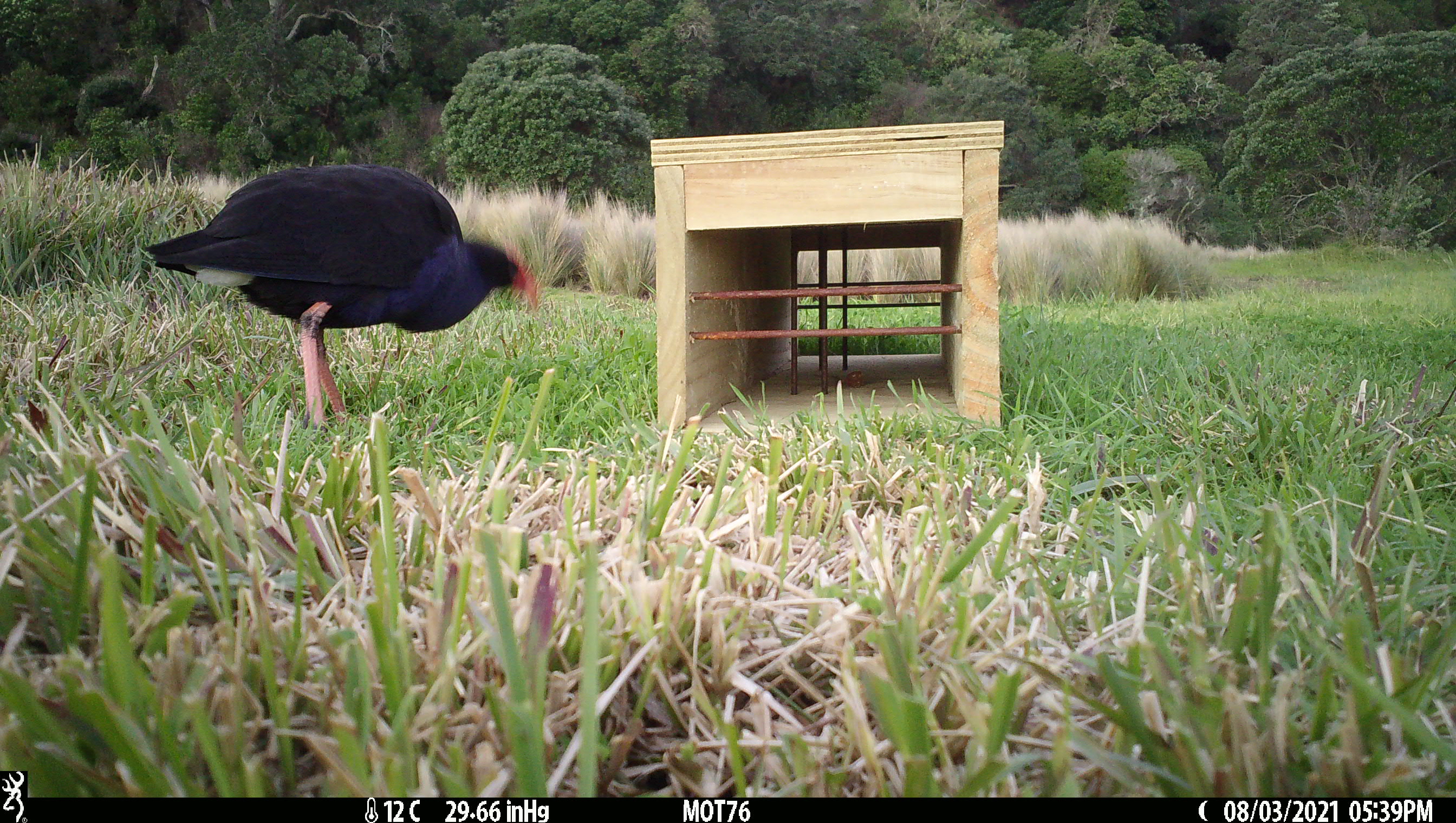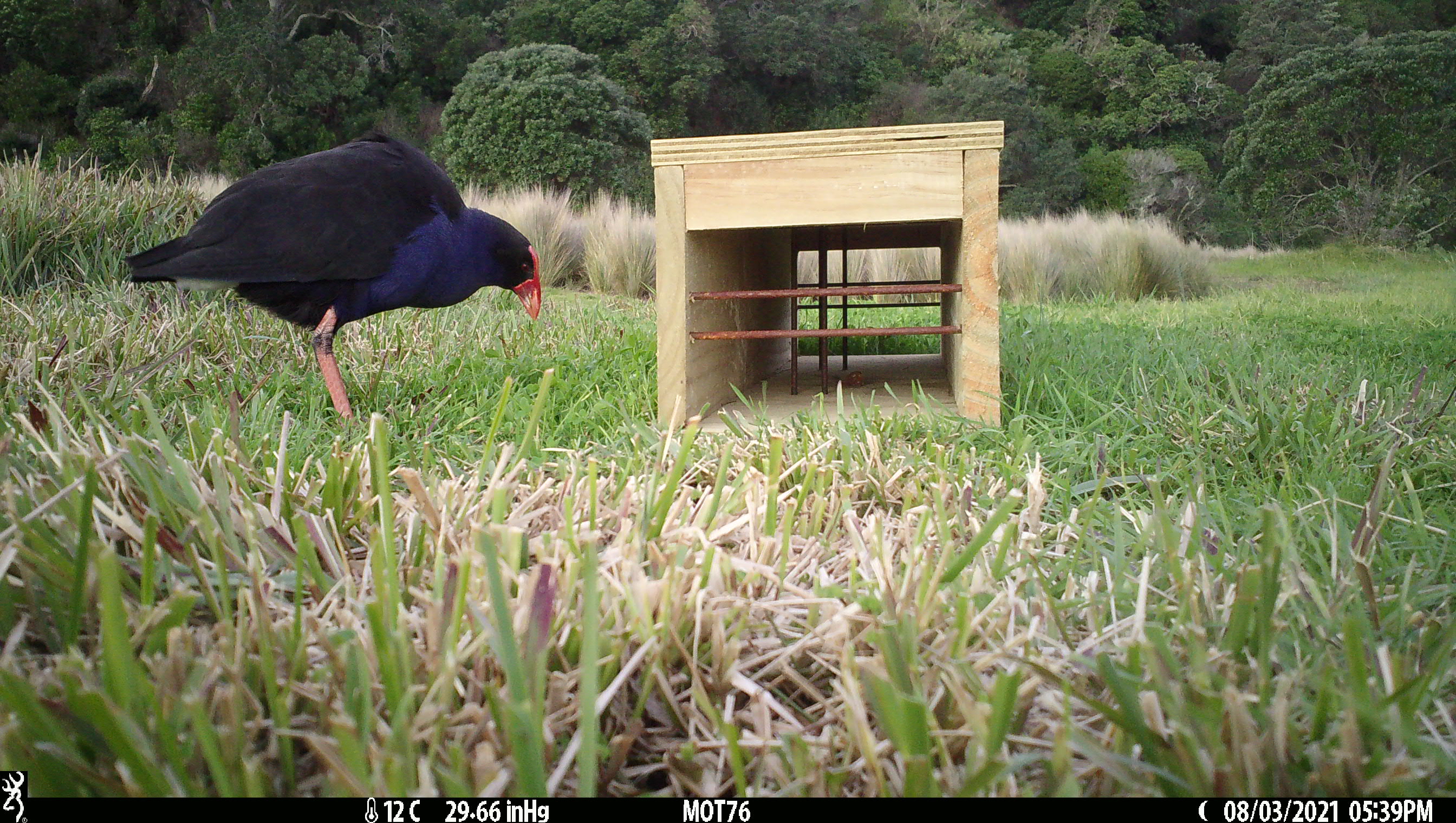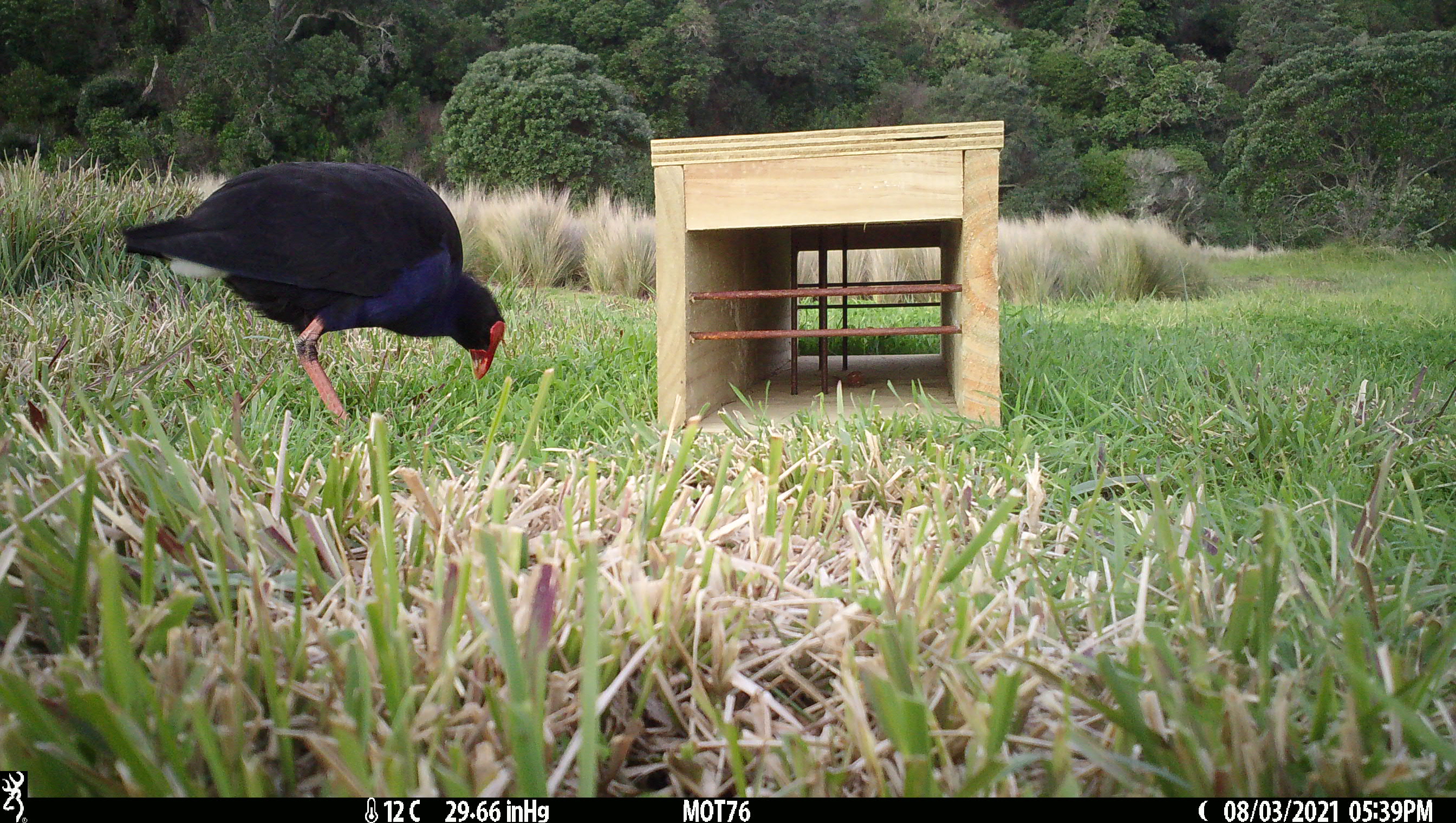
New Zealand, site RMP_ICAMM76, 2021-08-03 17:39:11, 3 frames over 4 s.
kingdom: Animalia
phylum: Chordata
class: Aves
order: Gruiformes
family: Rallidae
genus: Porphyrio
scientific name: Porphyrio melanotus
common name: australasian swamphen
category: pukeko